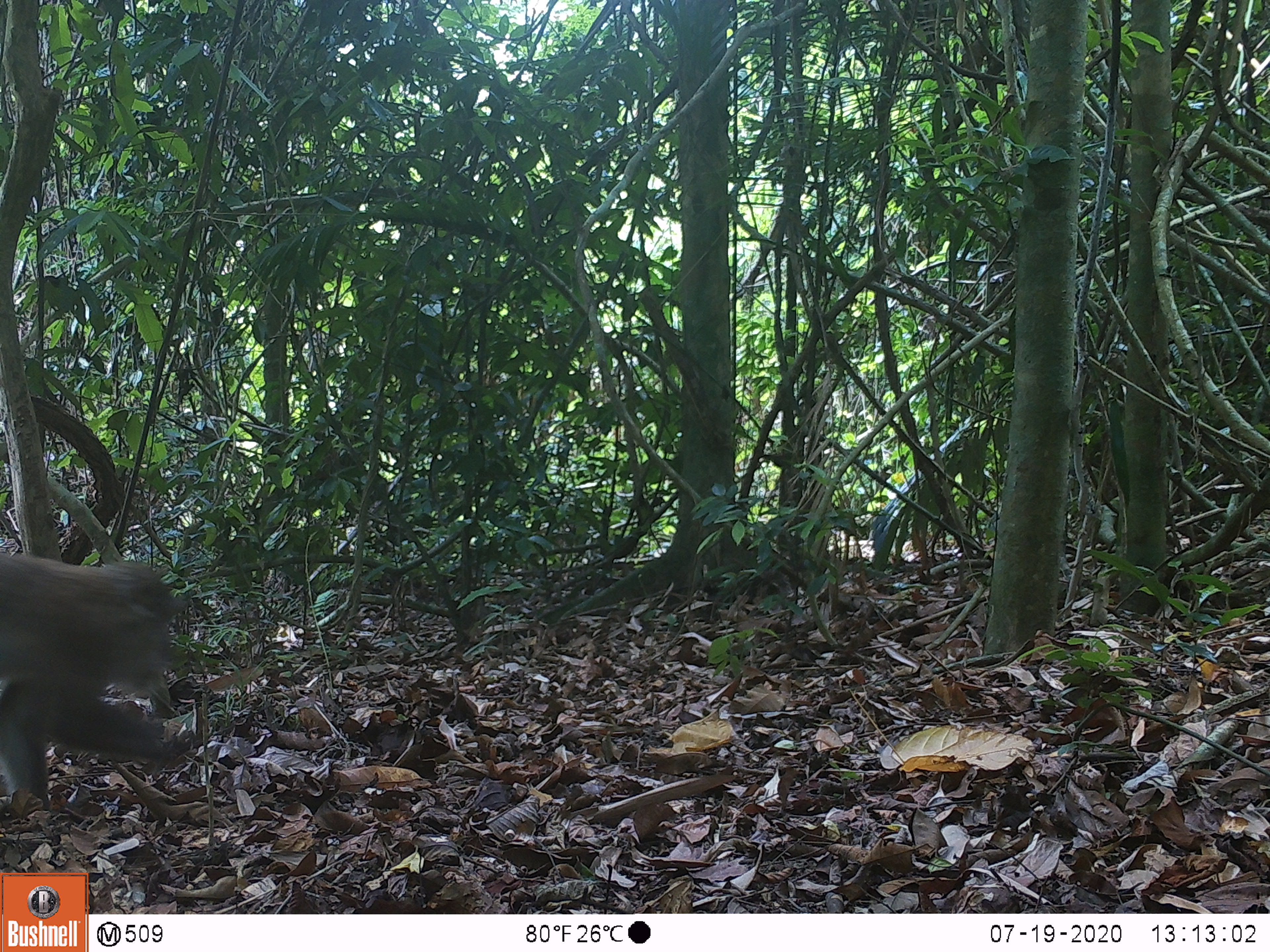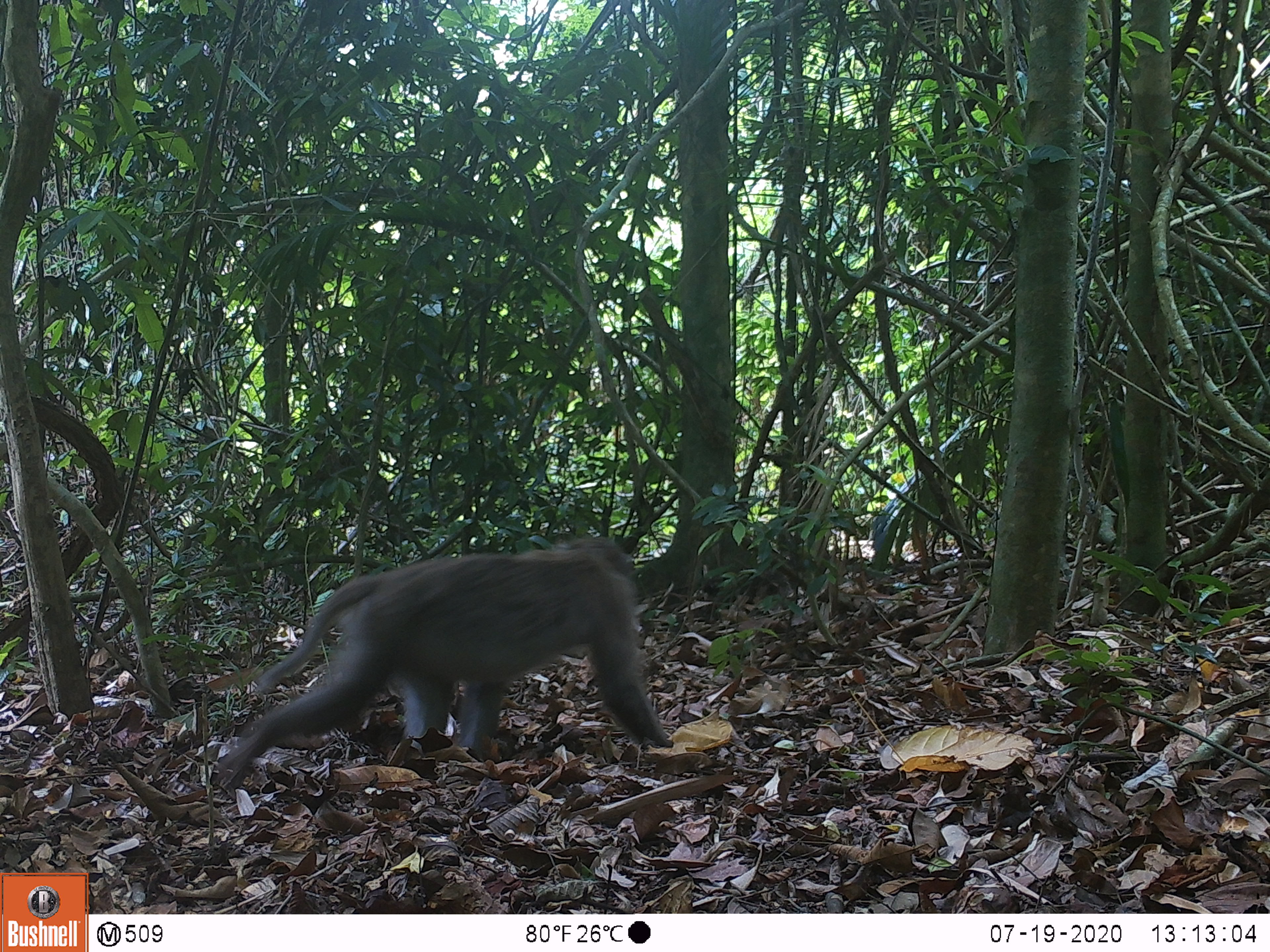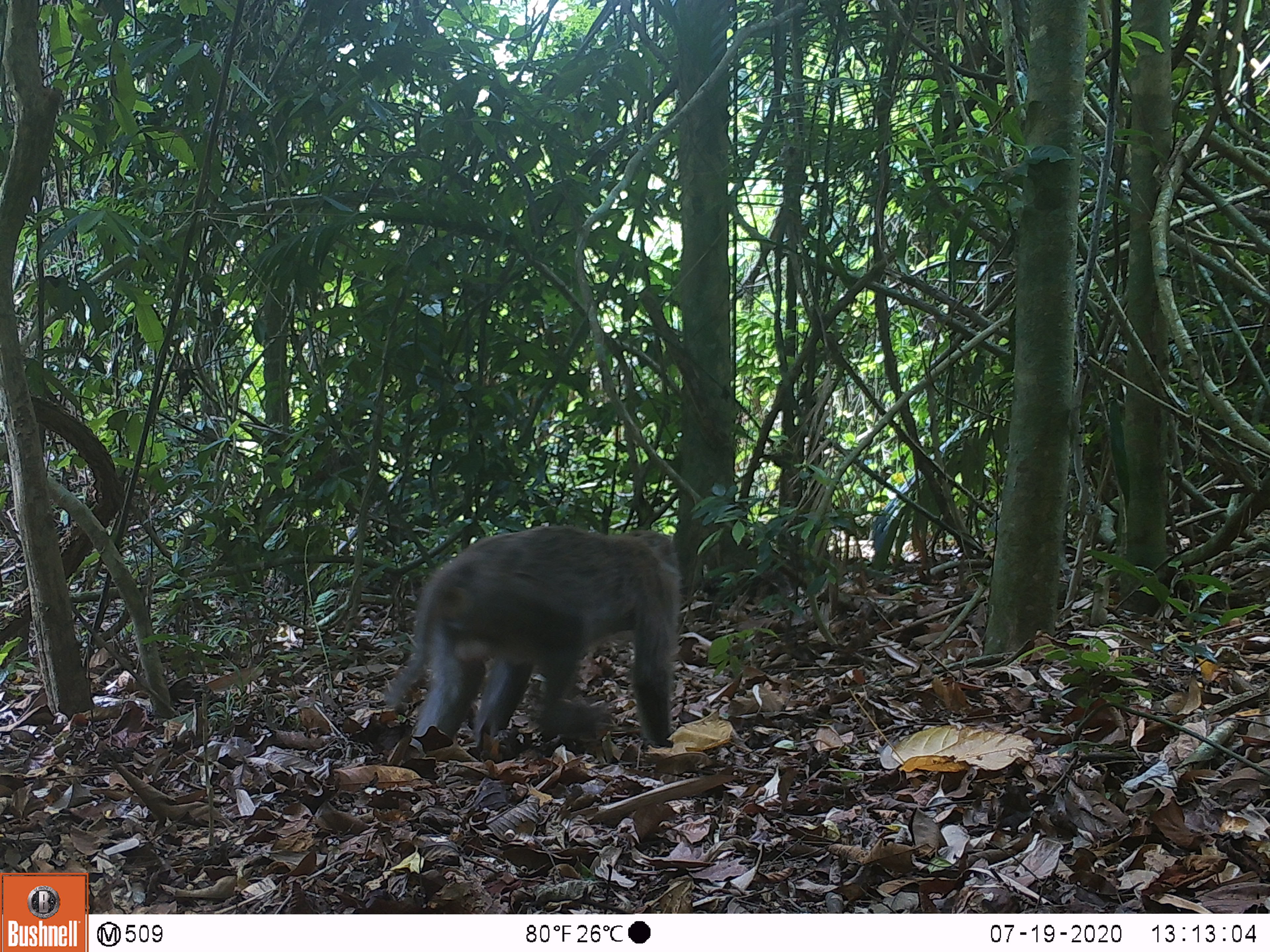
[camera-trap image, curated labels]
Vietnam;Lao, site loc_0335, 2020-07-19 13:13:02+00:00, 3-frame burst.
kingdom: Animalia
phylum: Chordata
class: Mammalia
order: Primates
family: Cercopithecidae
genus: Macaca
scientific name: Macaca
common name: macaques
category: assam or rhesus macaque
Assam or rhesus macaque (macaques) (Macaca). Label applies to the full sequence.